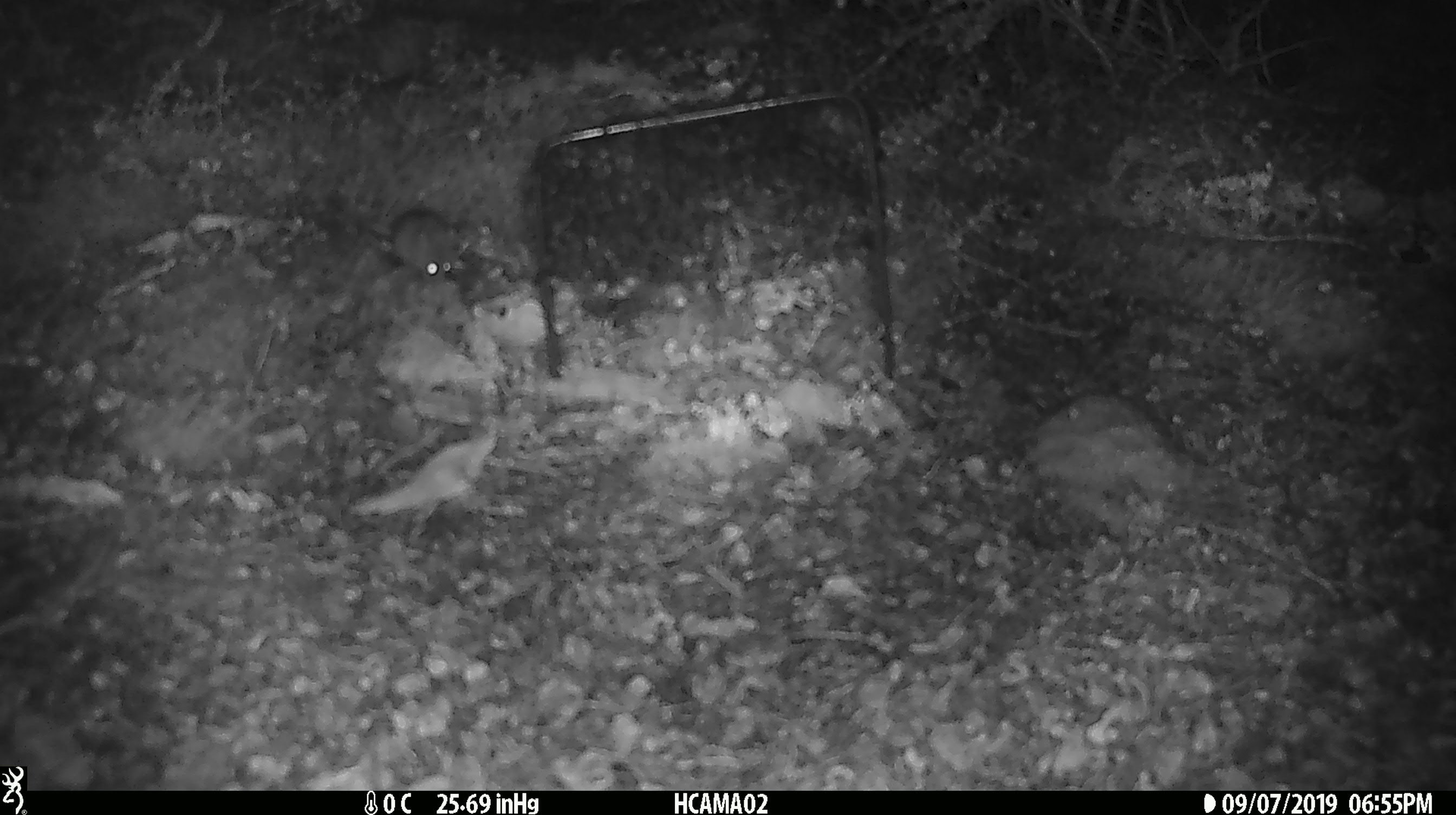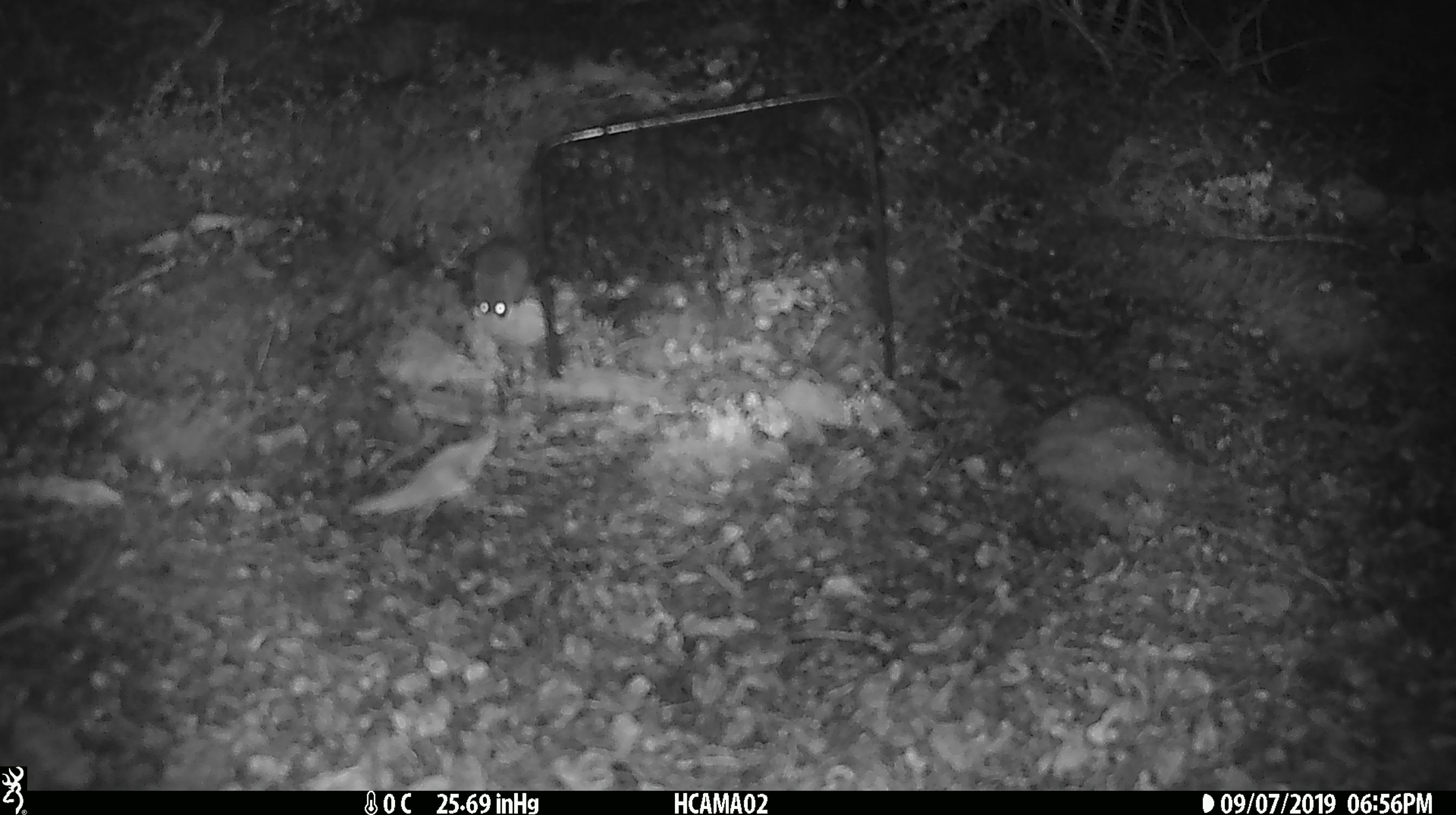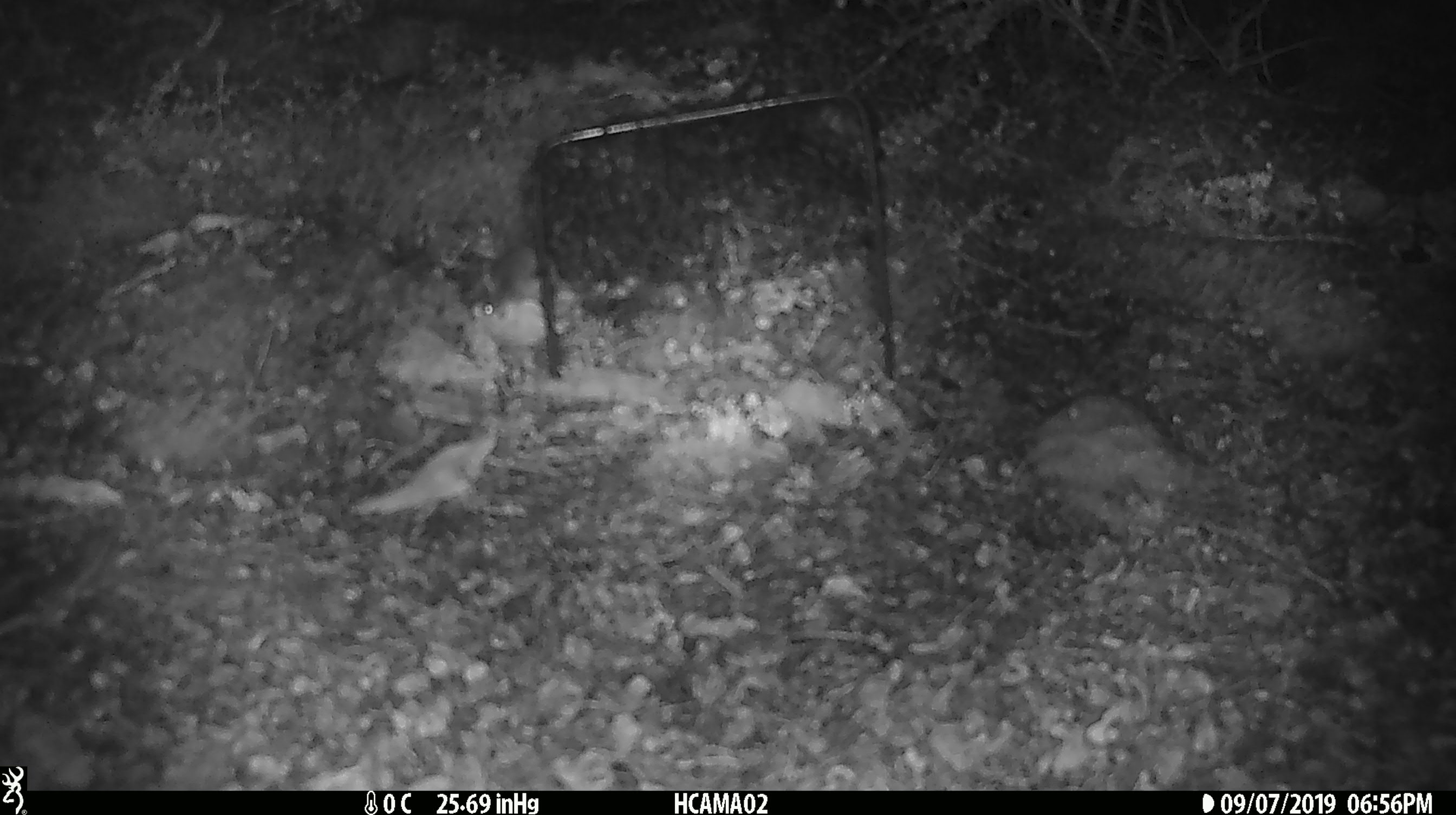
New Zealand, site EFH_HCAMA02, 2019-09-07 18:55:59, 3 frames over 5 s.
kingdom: Animalia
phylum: Chordata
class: Mammalia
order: Rodentia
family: Muridae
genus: Mus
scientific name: Mus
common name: mouse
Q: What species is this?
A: Mouse (Mus).